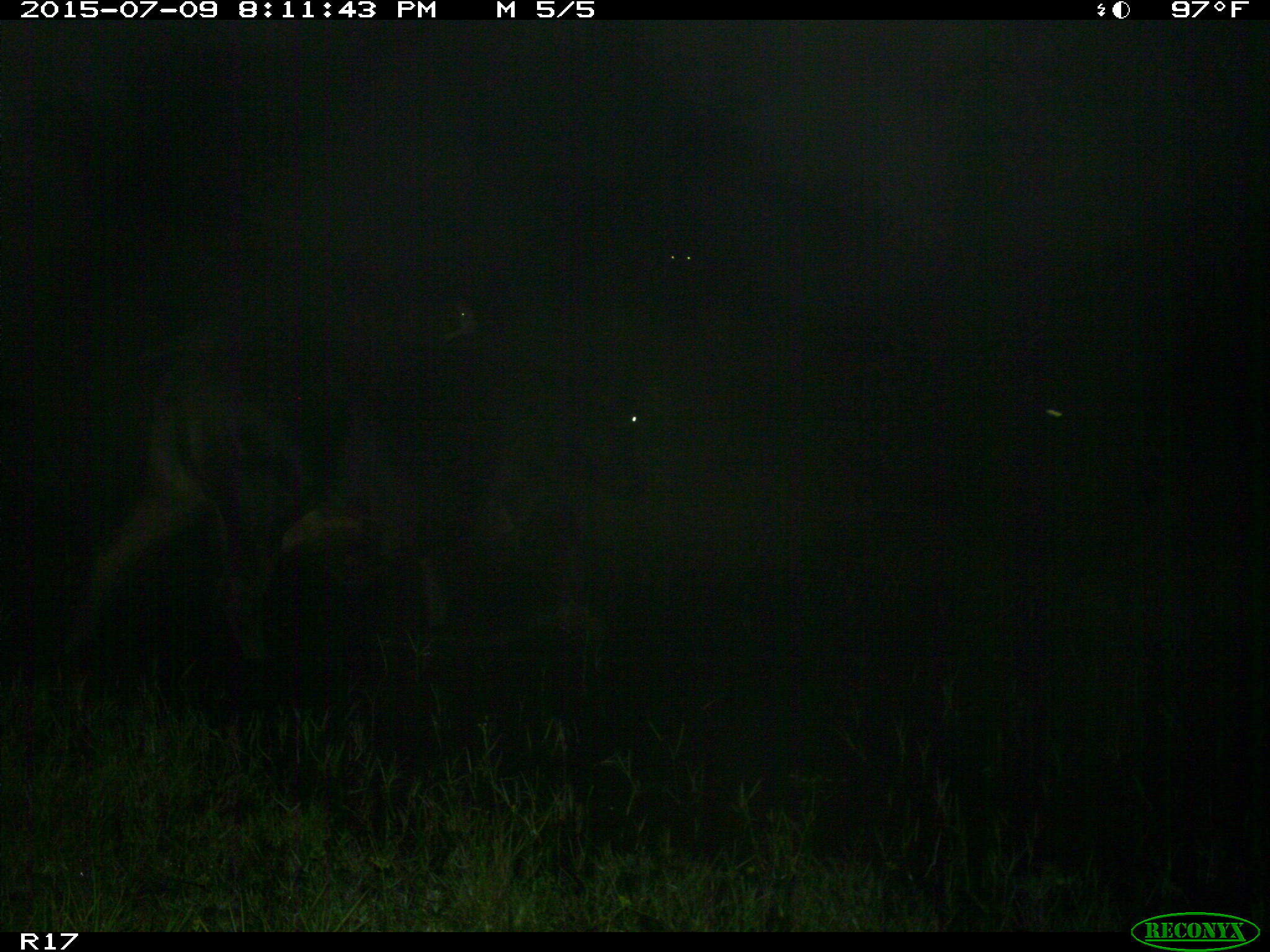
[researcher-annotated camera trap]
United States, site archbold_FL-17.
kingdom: Animalia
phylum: Chordata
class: Mammalia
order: Artiodactyla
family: Bovidae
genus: Bos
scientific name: Bos taurus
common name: domestic cow